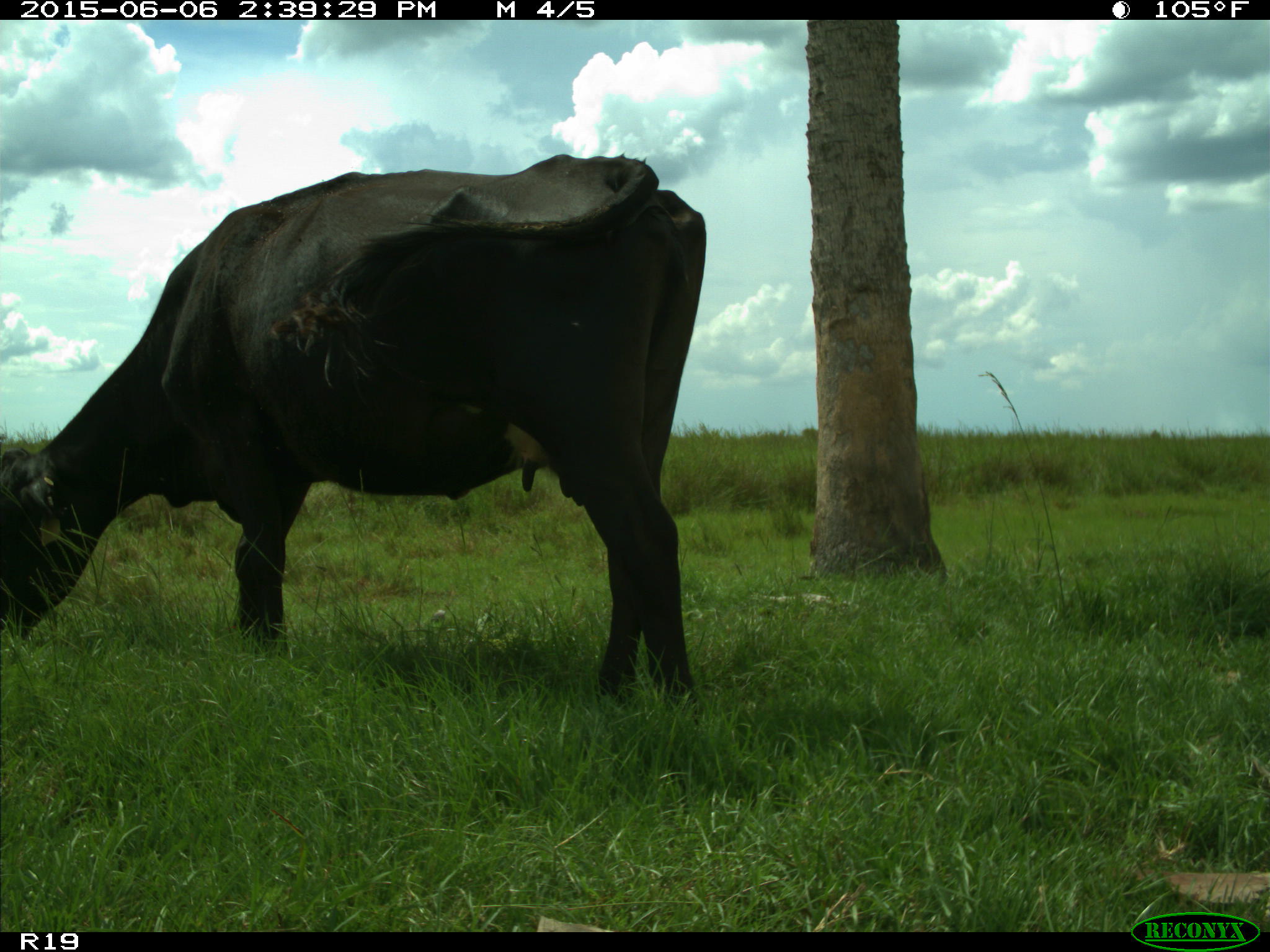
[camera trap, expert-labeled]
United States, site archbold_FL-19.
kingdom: Animalia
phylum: Chordata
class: Mammalia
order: Artiodactyla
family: Bovidae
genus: Bos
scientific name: Bos taurus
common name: domestic cow